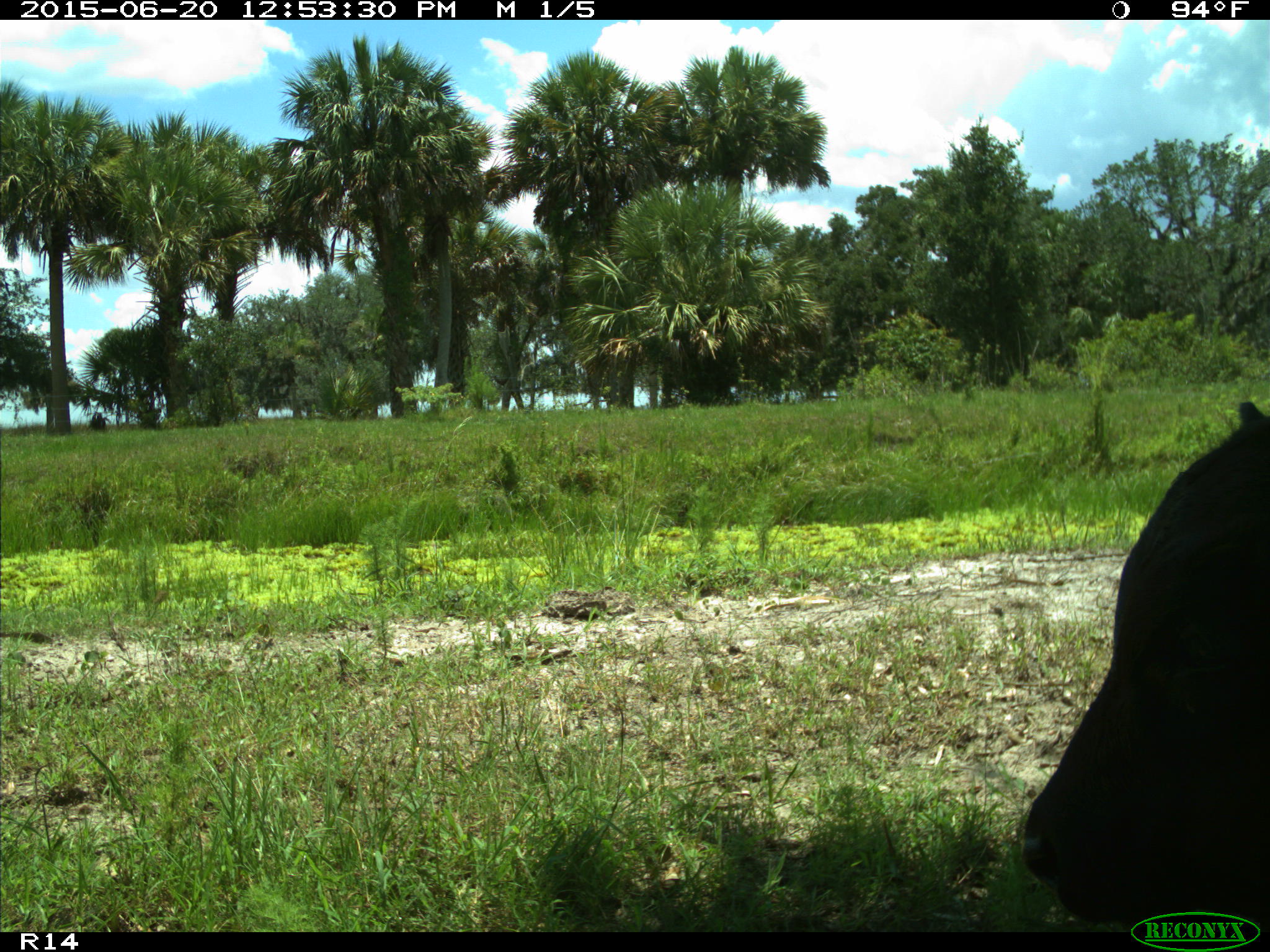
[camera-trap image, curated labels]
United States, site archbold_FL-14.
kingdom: Animalia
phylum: Chordata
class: Mammalia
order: Artiodactyla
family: Bovidae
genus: Bos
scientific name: Bos taurus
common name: domestic cow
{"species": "Bos taurus (domestic cow)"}